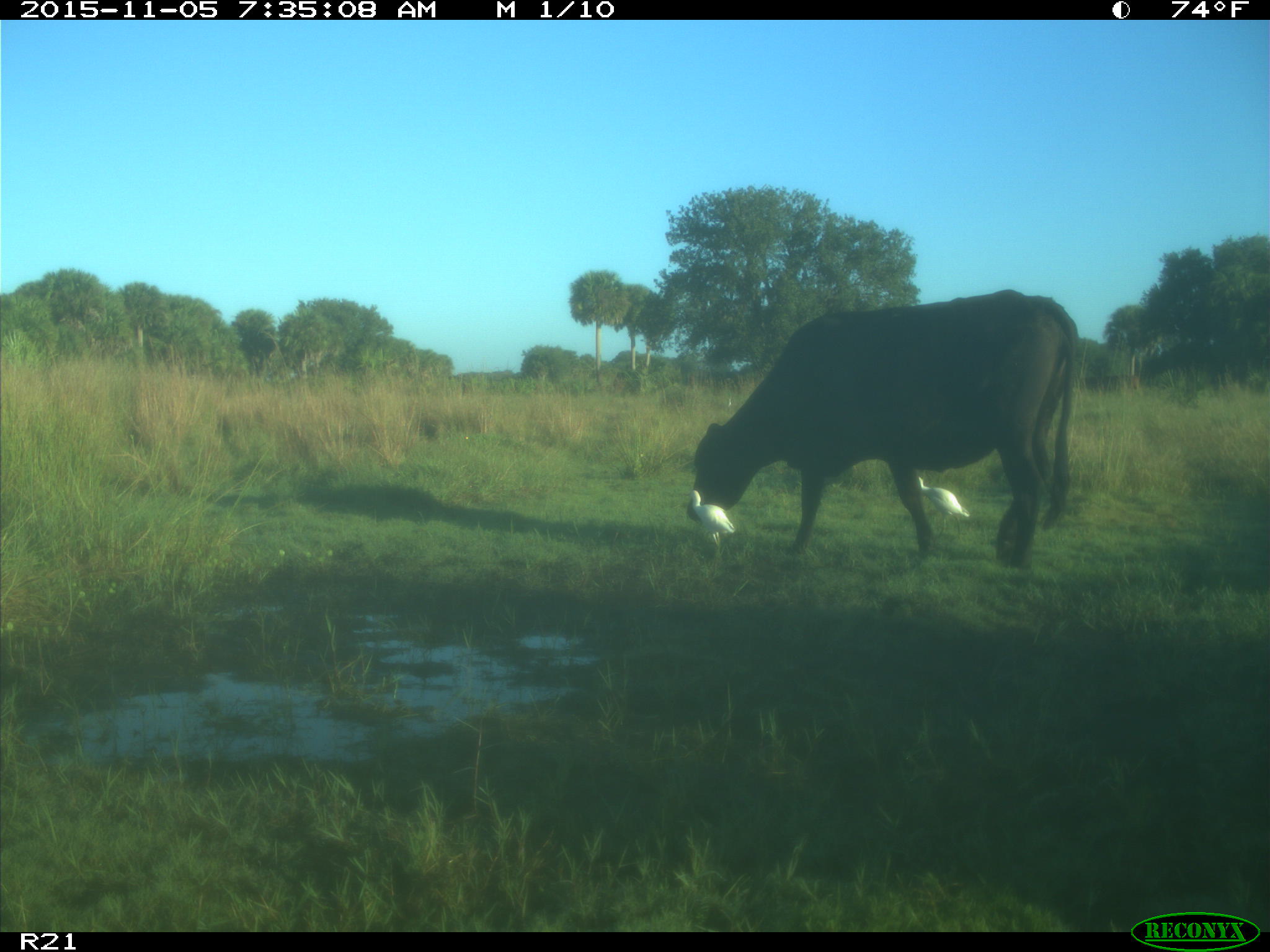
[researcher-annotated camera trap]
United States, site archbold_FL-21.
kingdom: Animalia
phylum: Chordata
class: Mammalia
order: Artiodactyla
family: Bovidae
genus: Bos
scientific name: Bos taurus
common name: domestic cow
Bos taurus (domestic cow).